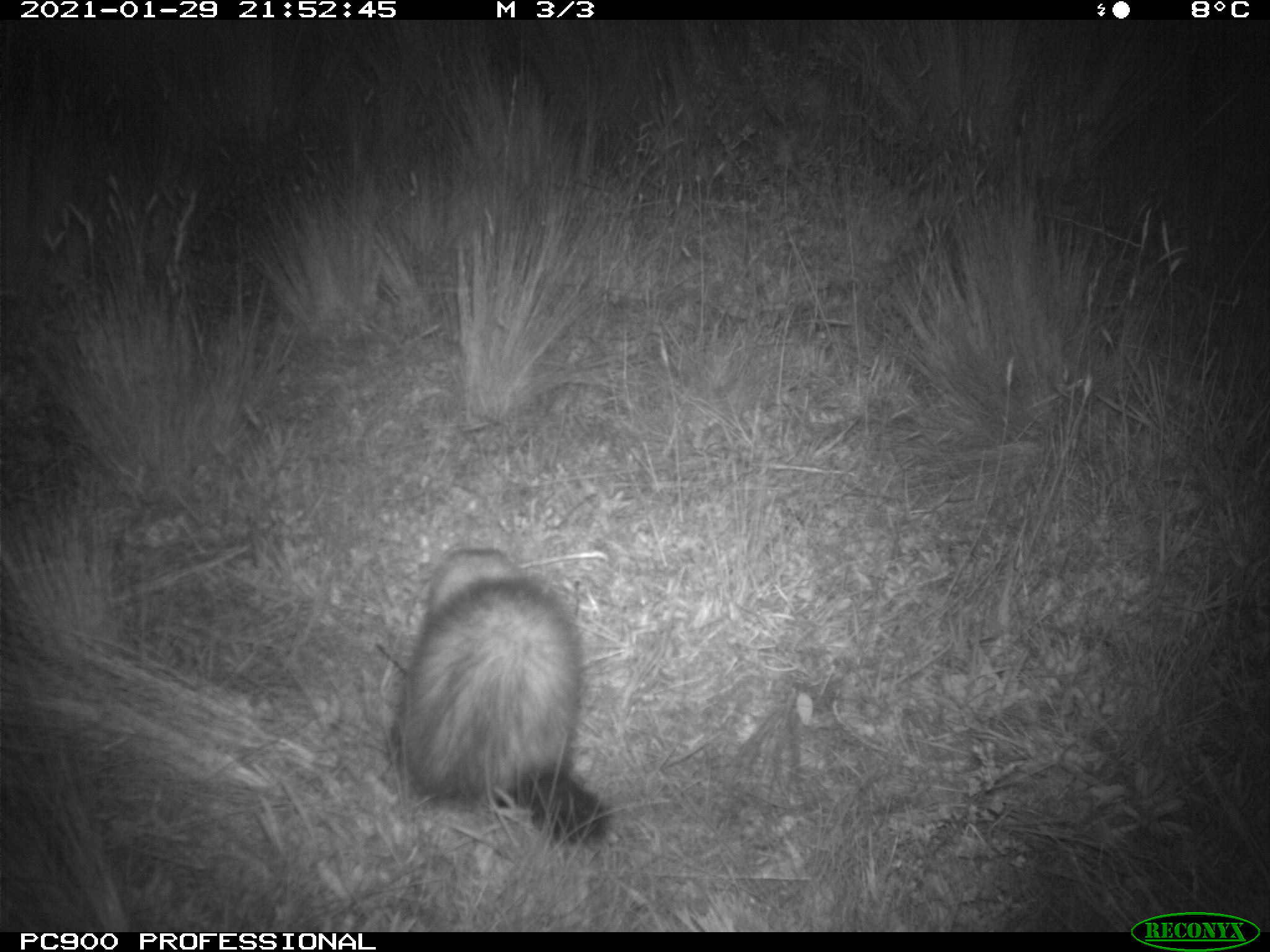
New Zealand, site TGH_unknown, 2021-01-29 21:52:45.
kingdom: Animalia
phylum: Chordata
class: Mammalia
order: Carnivora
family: Mustelidae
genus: Mustela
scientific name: Mustela furo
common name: ferret